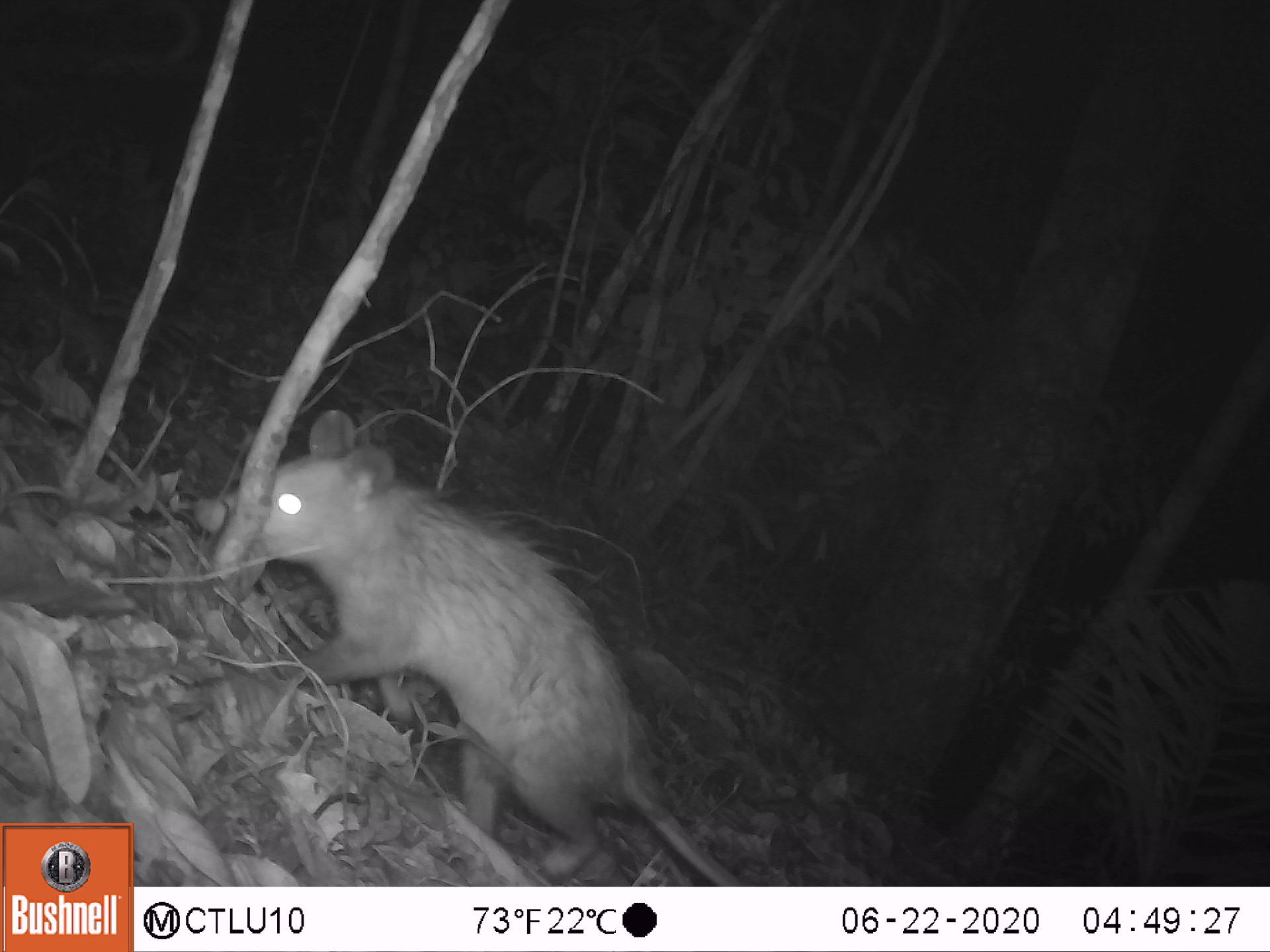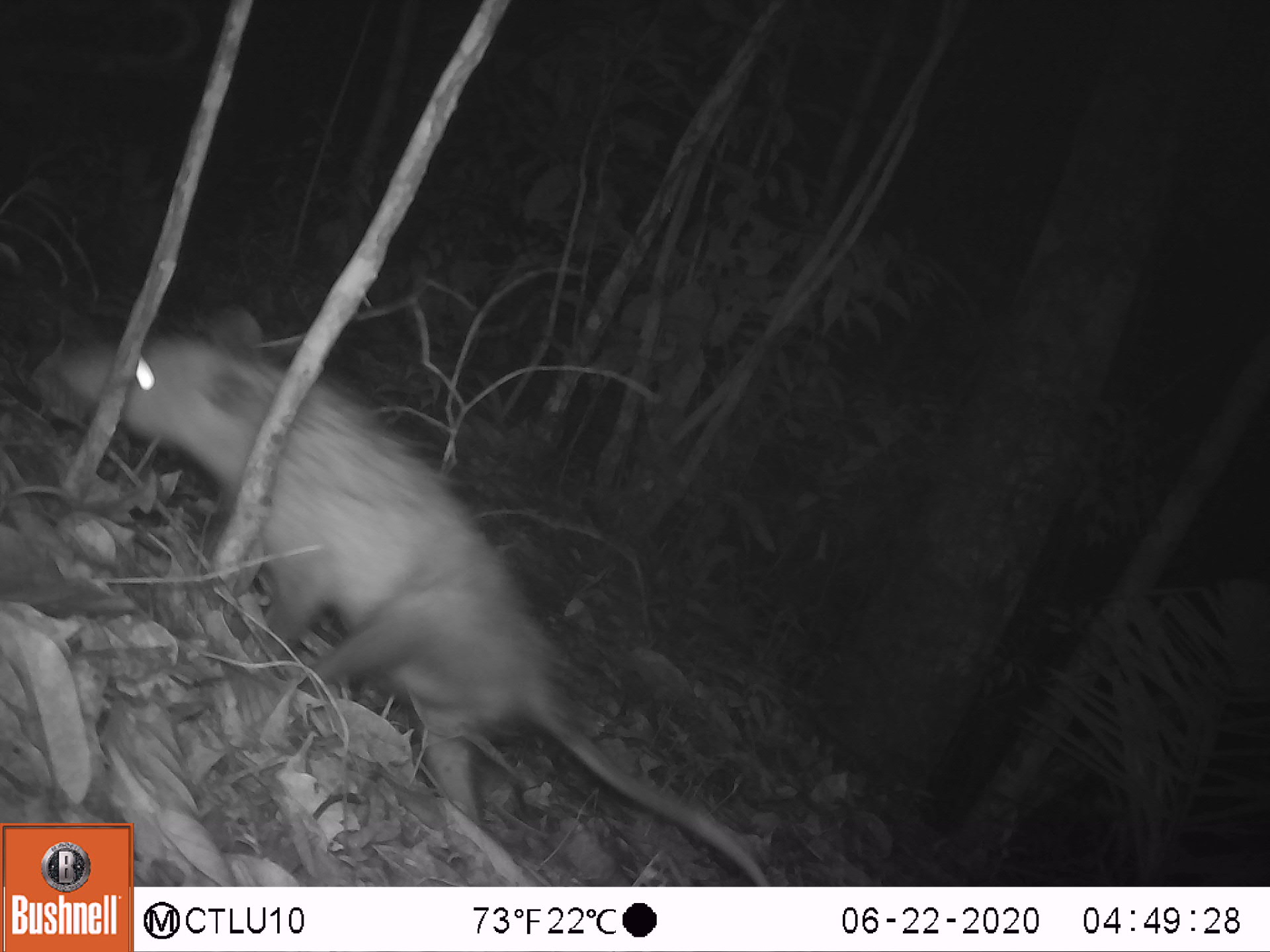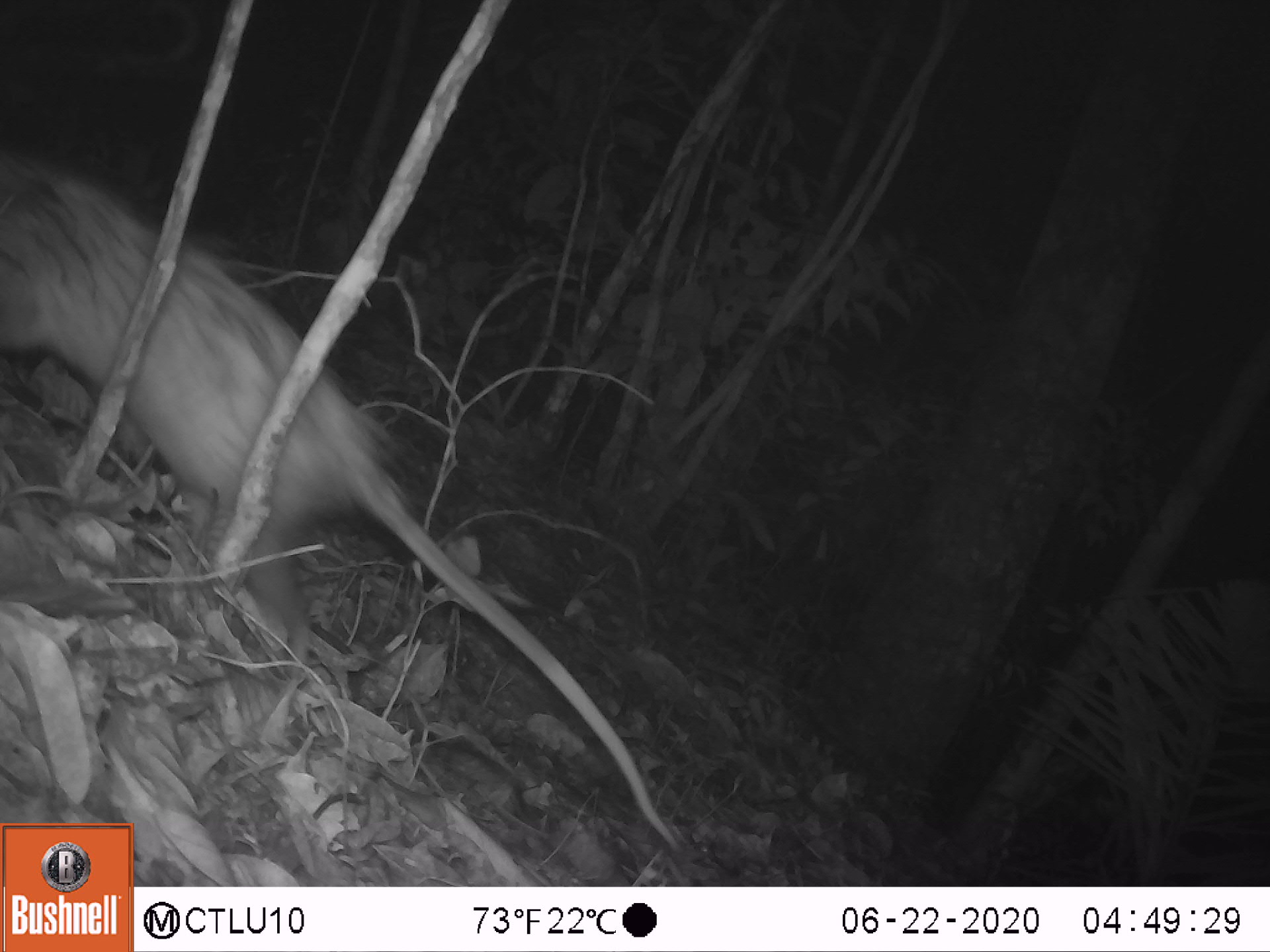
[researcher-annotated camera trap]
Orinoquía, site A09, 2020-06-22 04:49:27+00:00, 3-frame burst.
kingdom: Animalia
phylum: Chordata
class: Mammalia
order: Didelphimorphia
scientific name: Didelphimorphia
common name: possum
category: unknown possum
Unknown possum (possum) (Didelphimorphia).